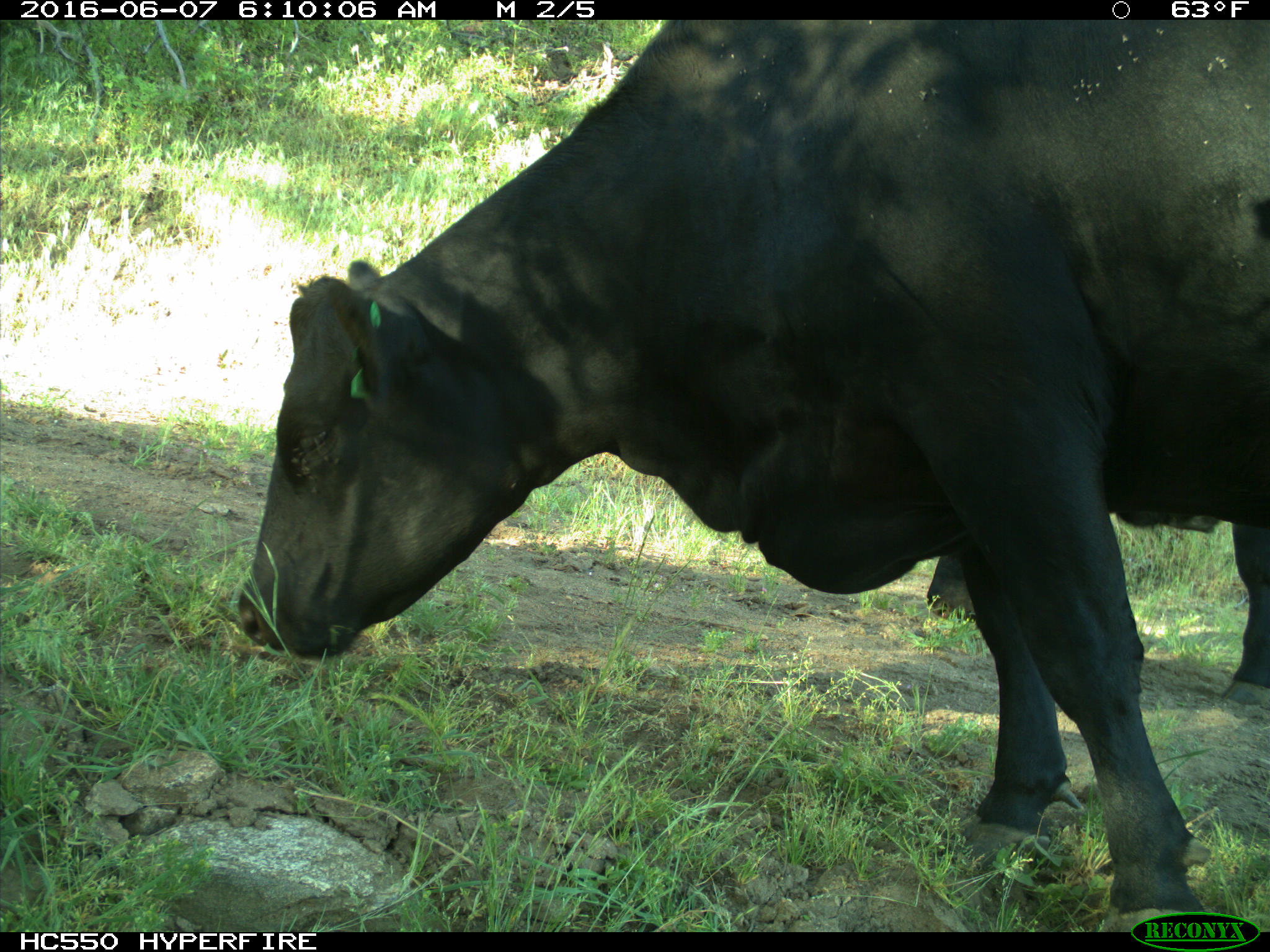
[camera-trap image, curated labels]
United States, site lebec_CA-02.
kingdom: Animalia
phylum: Chordata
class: Mammalia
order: Artiodactyla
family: Bovidae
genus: Bos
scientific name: Bos taurus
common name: domestic cow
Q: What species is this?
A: Bos taurus (domestic cow).